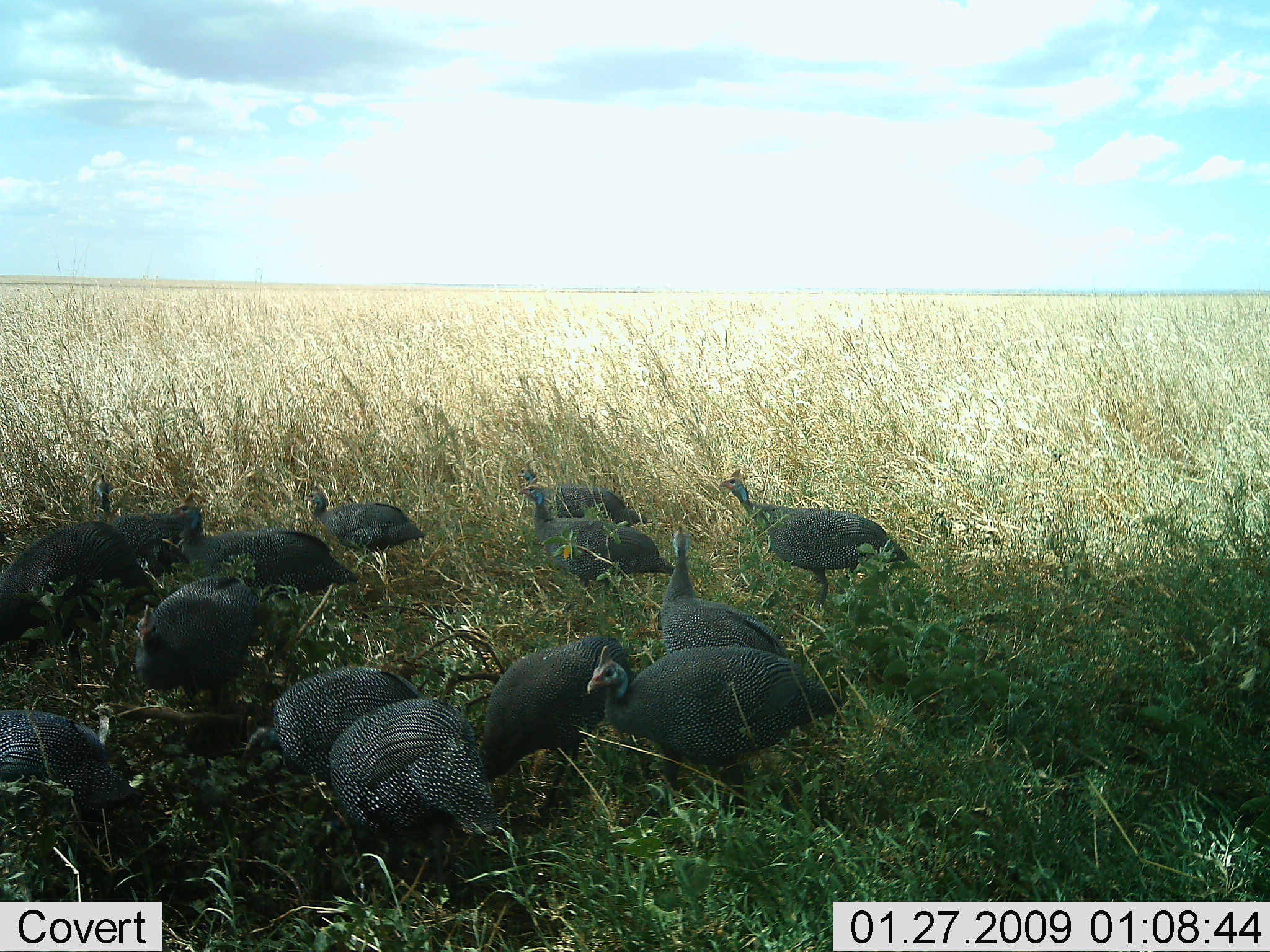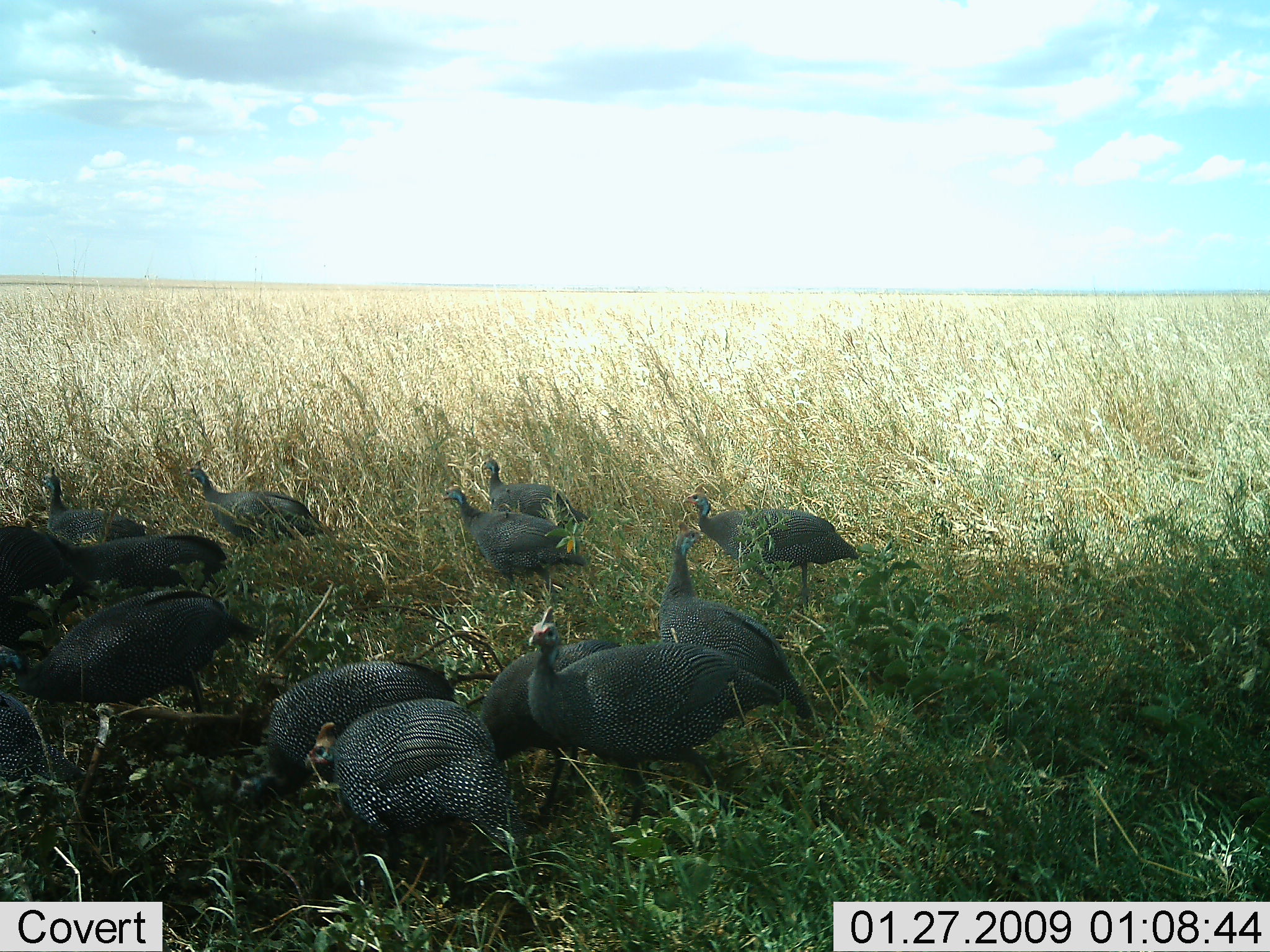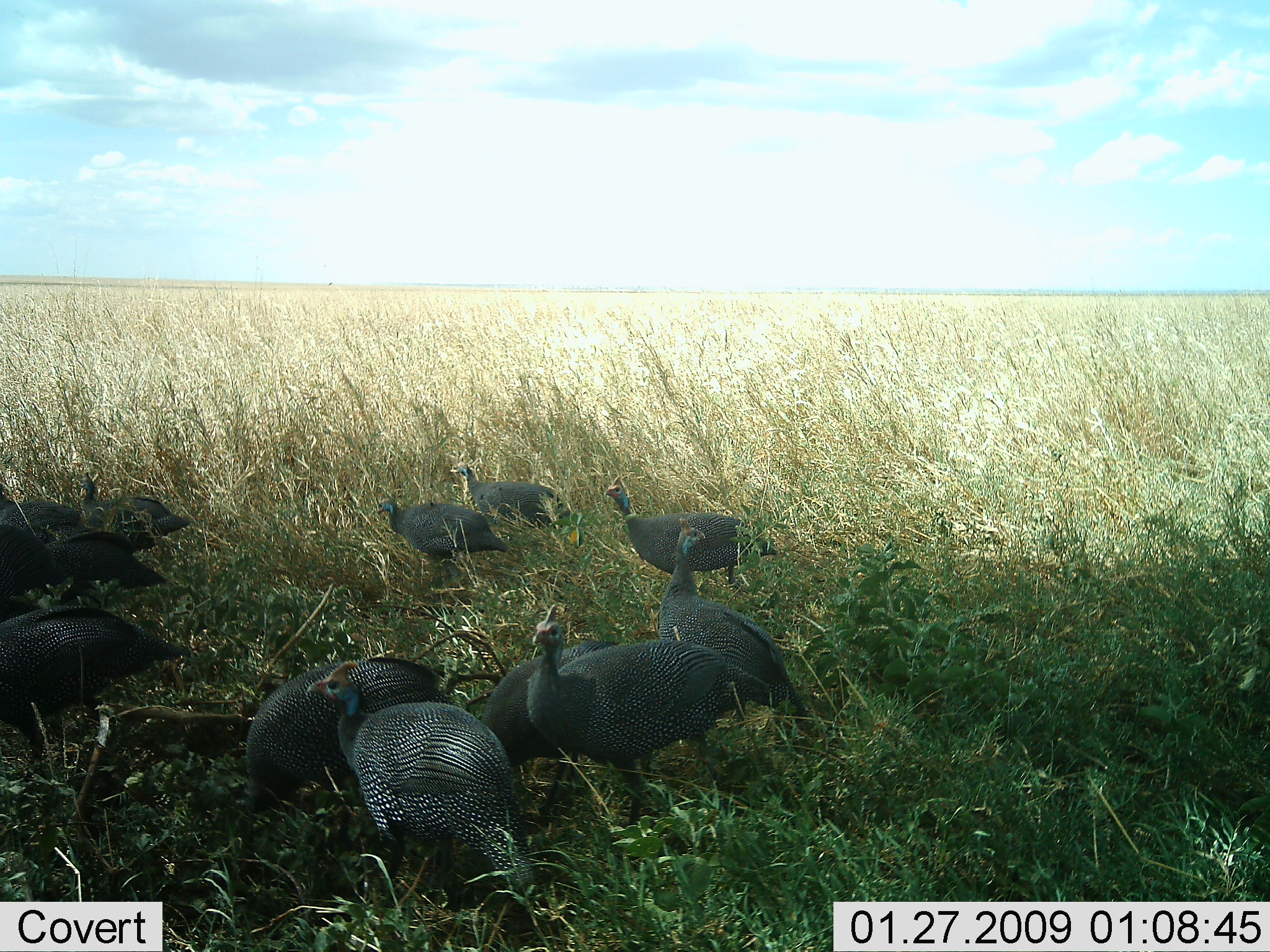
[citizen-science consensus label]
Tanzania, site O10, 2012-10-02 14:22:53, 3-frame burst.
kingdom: Animalia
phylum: Chordata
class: Aves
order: Galliformes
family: Numididae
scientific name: Numididae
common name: guinea fowl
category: guineafowl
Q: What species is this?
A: Guineafowl (guinea fowl) (Numididae).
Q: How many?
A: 11-50.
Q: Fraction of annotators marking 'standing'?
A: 70%.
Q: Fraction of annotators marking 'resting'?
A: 0%.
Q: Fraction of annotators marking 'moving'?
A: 20%.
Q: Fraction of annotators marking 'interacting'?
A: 0%.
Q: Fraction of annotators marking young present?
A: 0%.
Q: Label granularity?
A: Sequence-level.